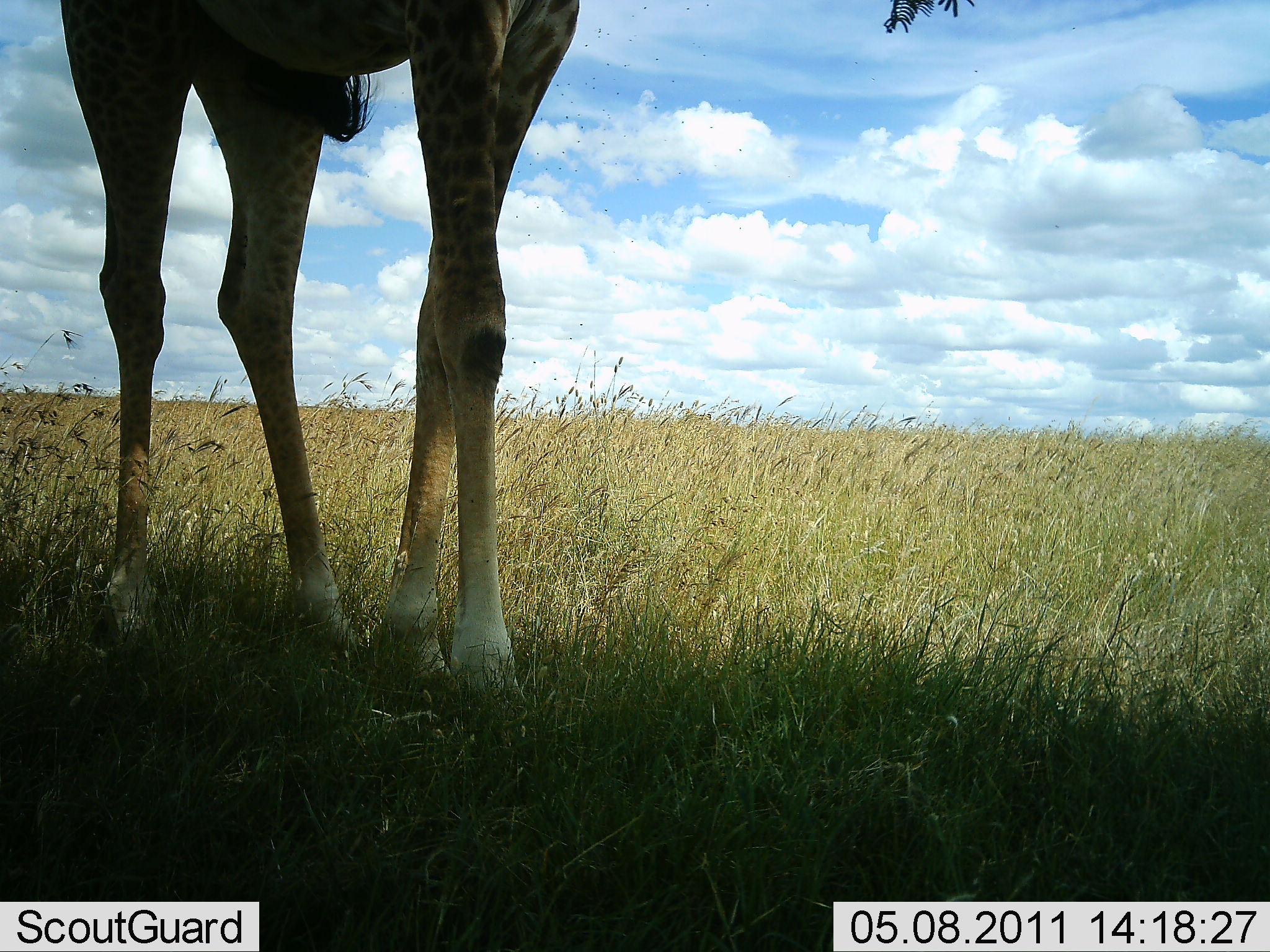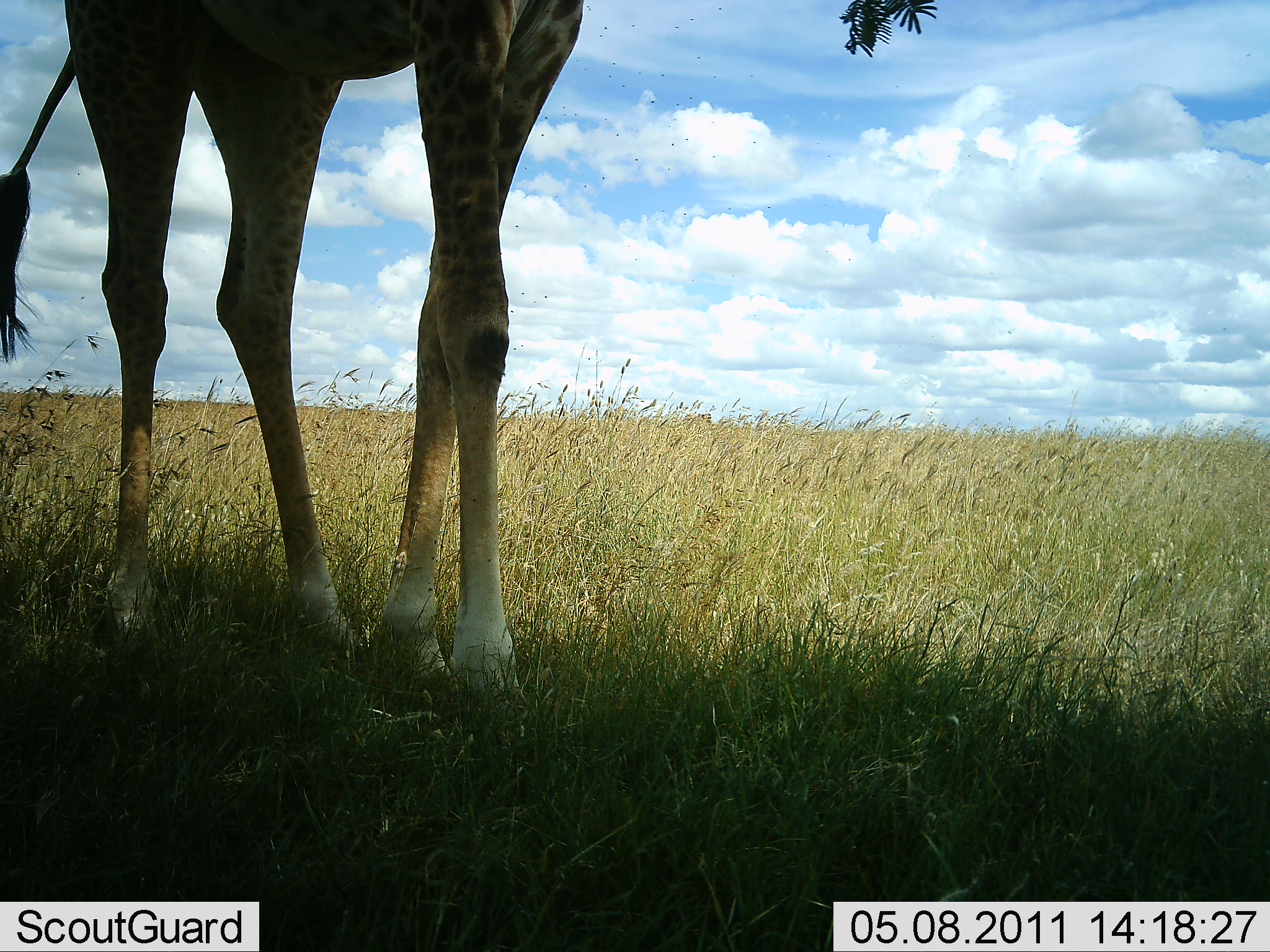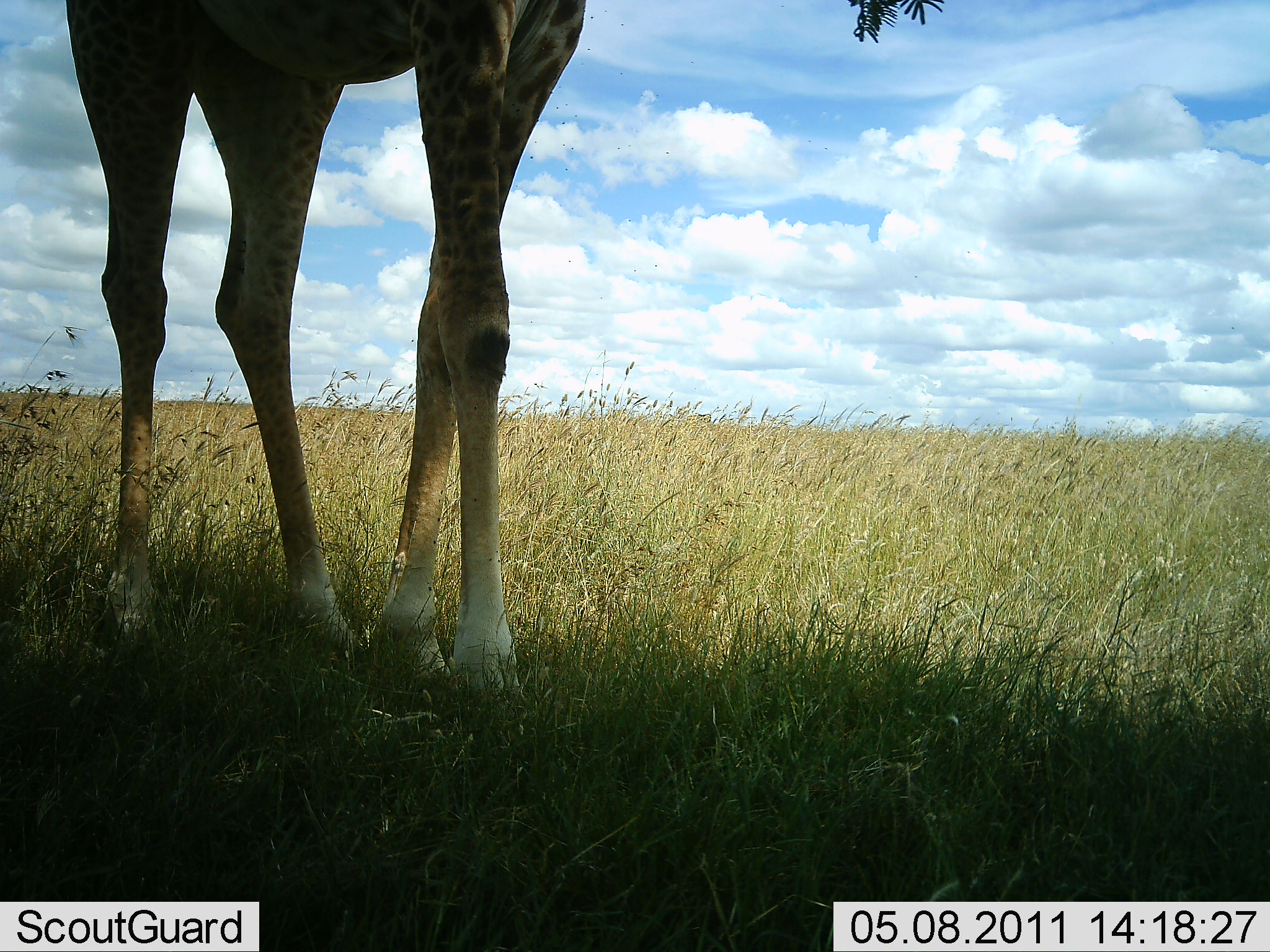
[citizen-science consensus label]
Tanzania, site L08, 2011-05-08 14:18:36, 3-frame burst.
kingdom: Animalia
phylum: Chordata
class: Mammalia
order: Artiodactyla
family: Giraffidae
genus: Giraffa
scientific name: Giraffa camelopardalis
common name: giraffe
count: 1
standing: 75%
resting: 0%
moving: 8%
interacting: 0%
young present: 0%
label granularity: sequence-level